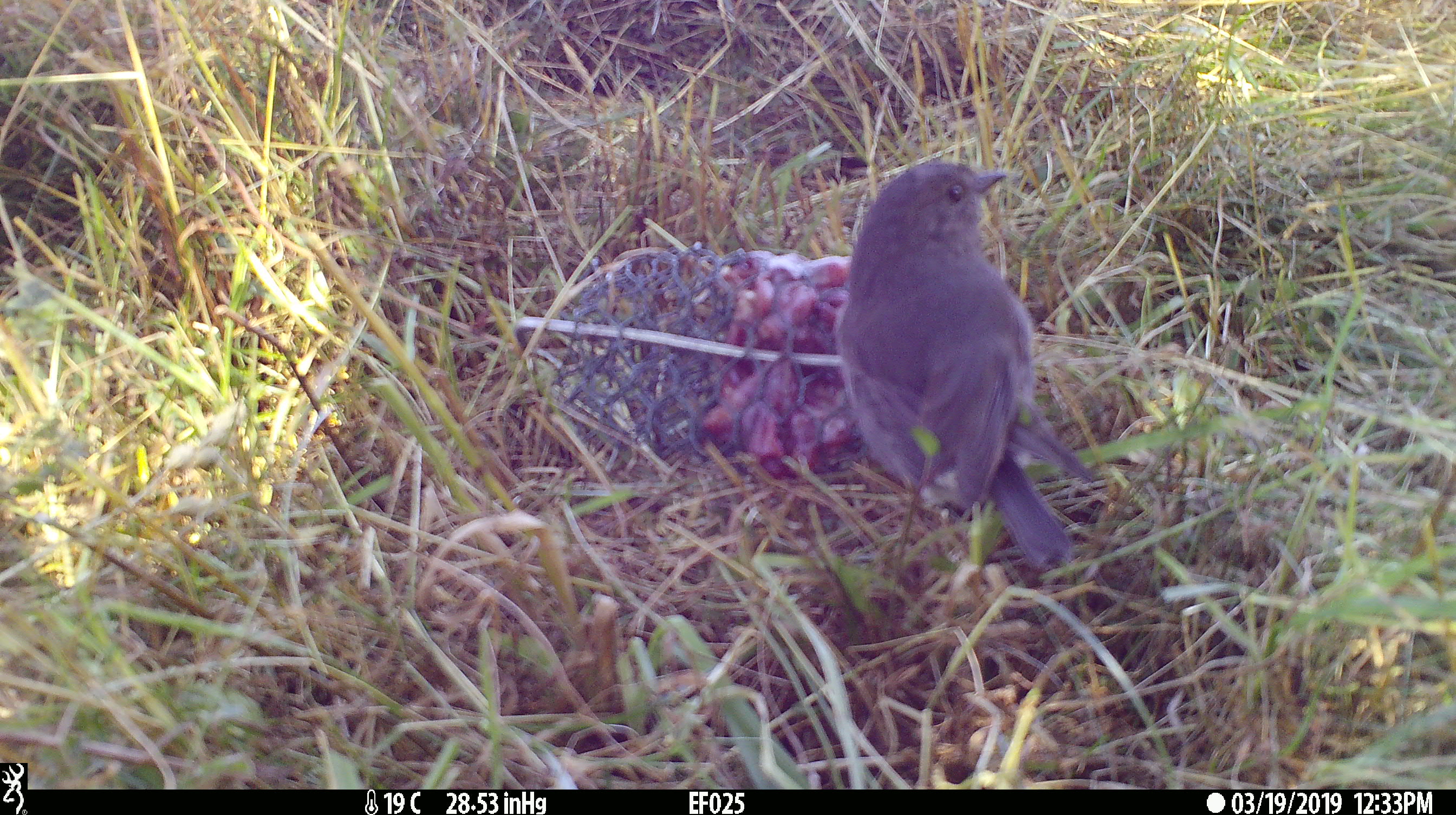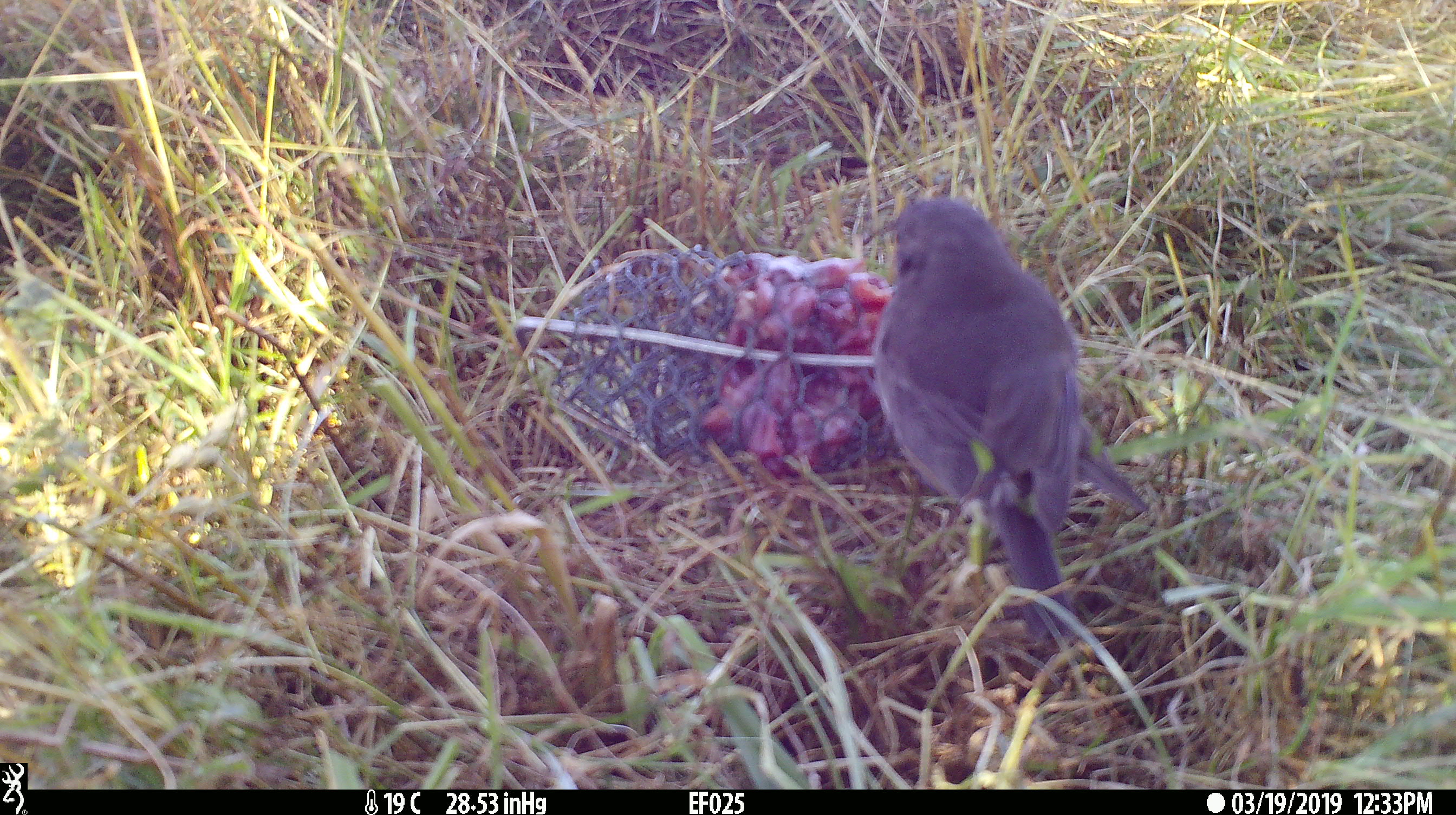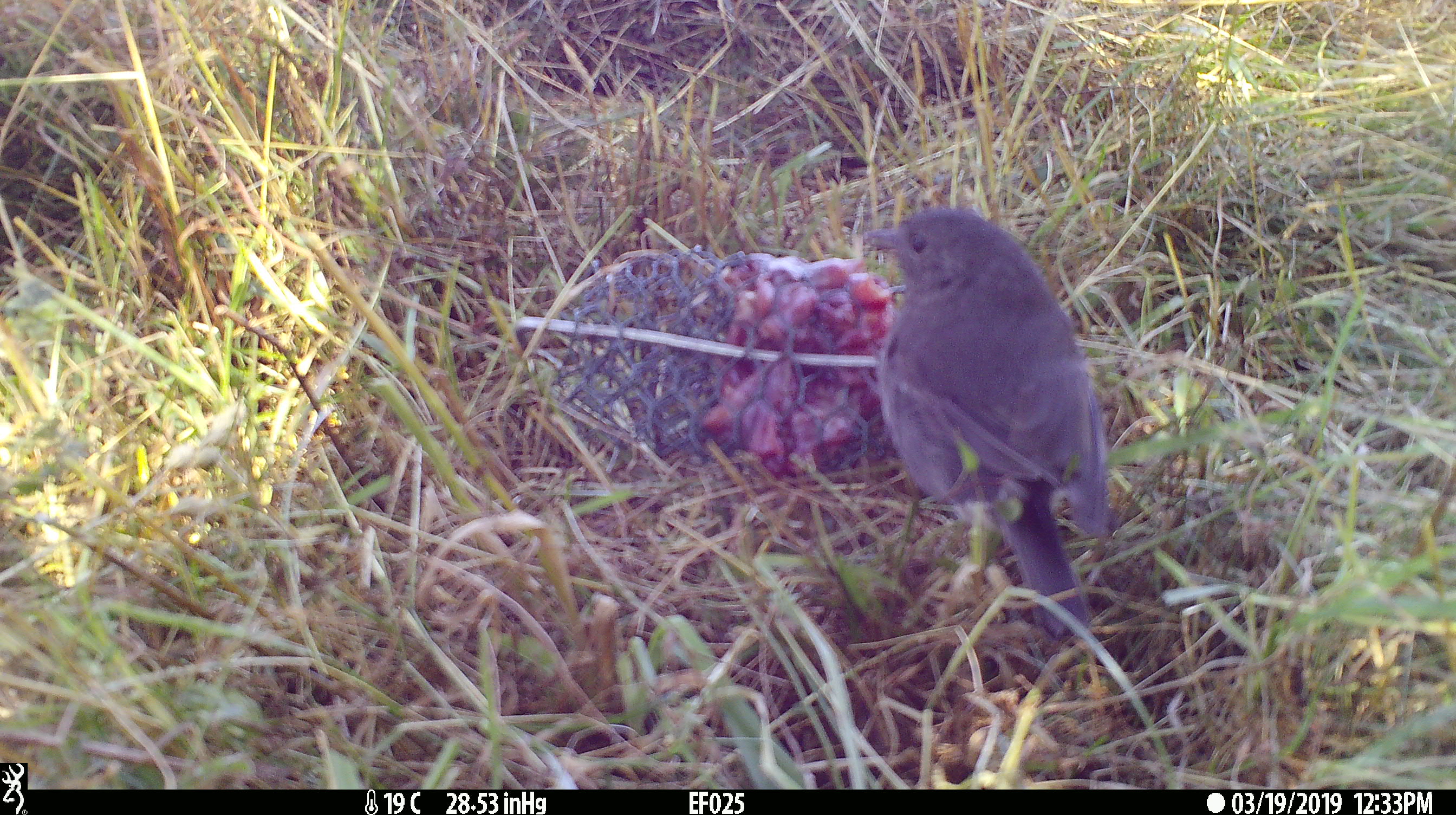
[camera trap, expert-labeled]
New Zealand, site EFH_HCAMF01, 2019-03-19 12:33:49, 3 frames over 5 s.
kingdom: Animalia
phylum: Chordata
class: Aves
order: Passeriformes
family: Petroicidae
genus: Petroica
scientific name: Petroica australis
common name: new zealand robin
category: robin